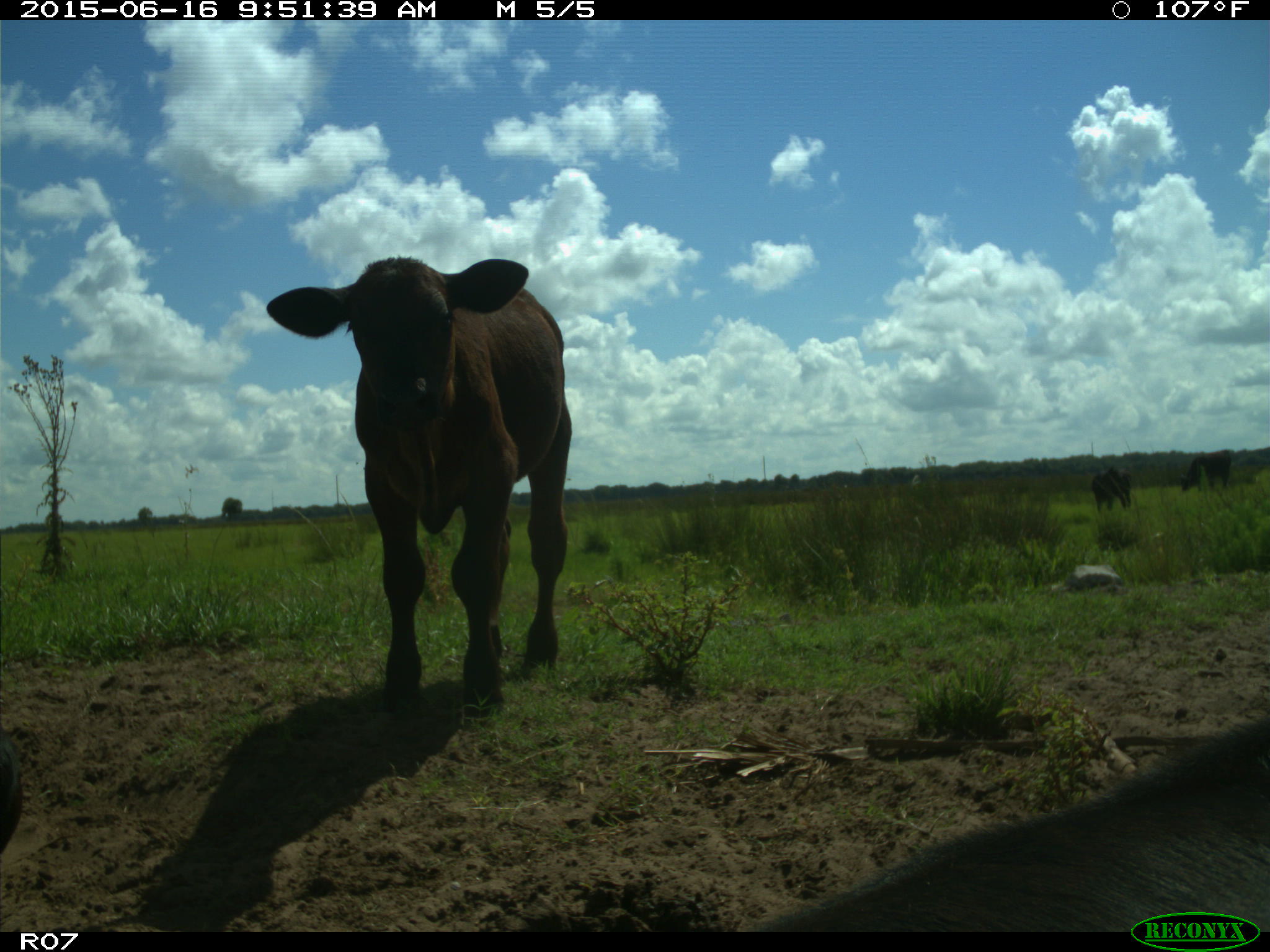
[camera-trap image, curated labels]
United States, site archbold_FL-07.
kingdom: Animalia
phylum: Chordata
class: Mammalia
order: Artiodactyla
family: Bovidae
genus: Bos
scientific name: Bos taurus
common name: domestic cow